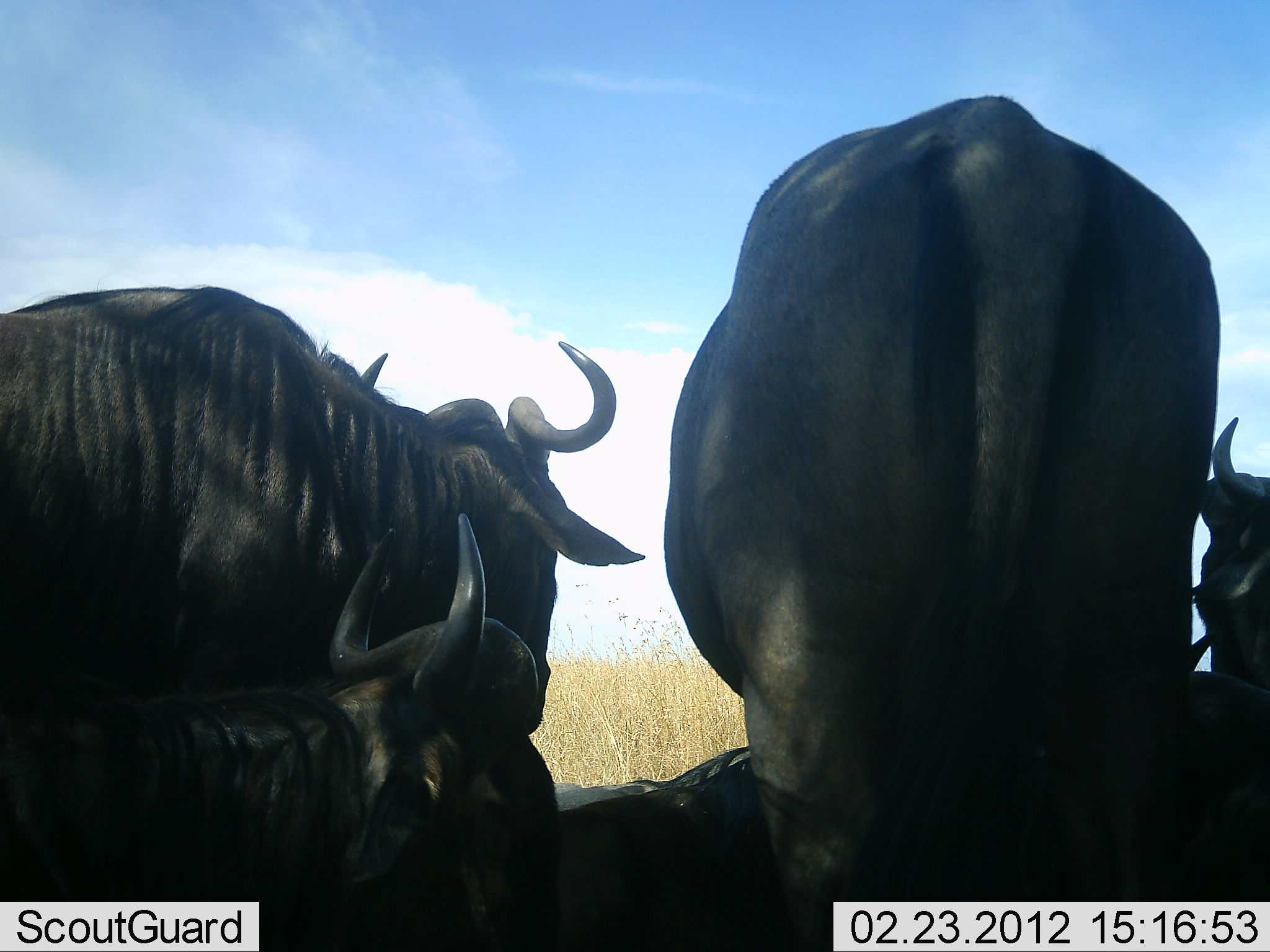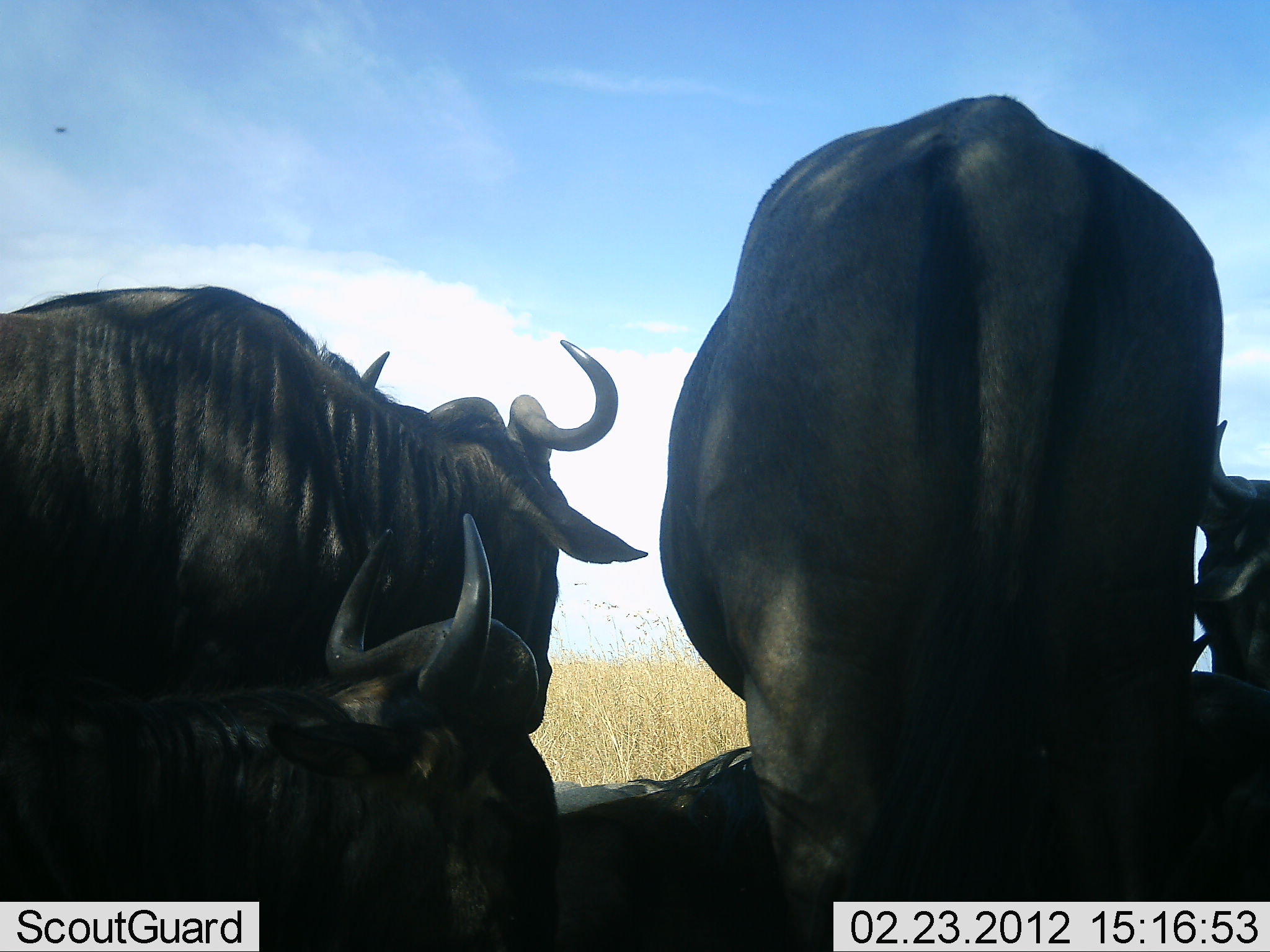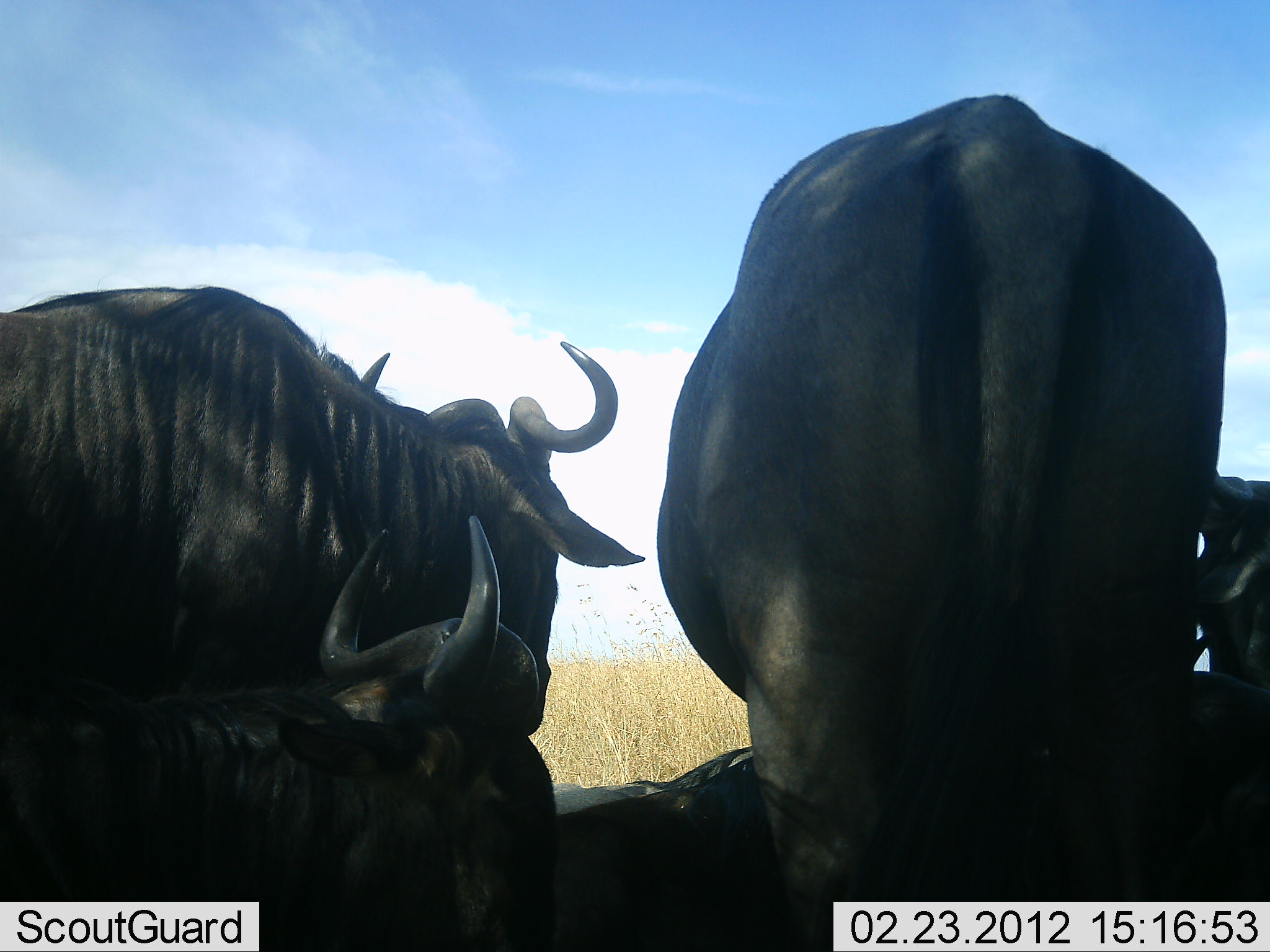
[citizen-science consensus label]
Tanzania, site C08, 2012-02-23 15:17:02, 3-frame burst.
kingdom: Animalia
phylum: Chordata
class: Mammalia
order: Artiodactyla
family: Bovidae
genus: Connochaetes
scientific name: Connochaetes taurinus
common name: blue wildebeest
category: wildebeest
Wildebeest (blue wildebeest) (Connochaetes taurinus), count 5. Behavior (volunteer vote fractions): standing 68%, resting 84%, moving 0%, interacting 11%. Young present (vote fraction): 5%. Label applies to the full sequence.